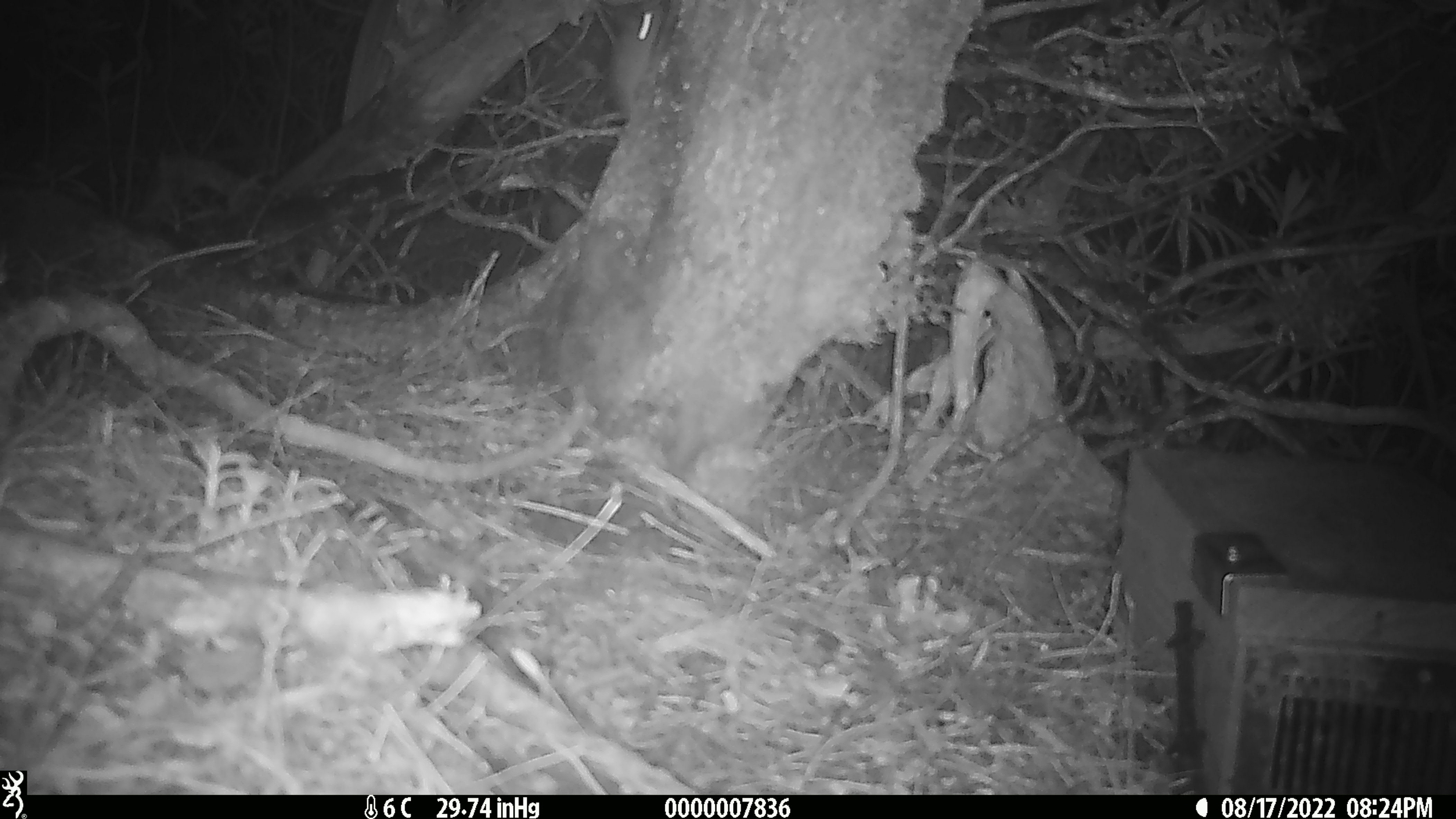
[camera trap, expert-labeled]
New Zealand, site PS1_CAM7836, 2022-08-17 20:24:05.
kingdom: Animalia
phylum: Chordata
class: Mammalia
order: Rodentia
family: Muridae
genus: Mus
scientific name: Mus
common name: mouse